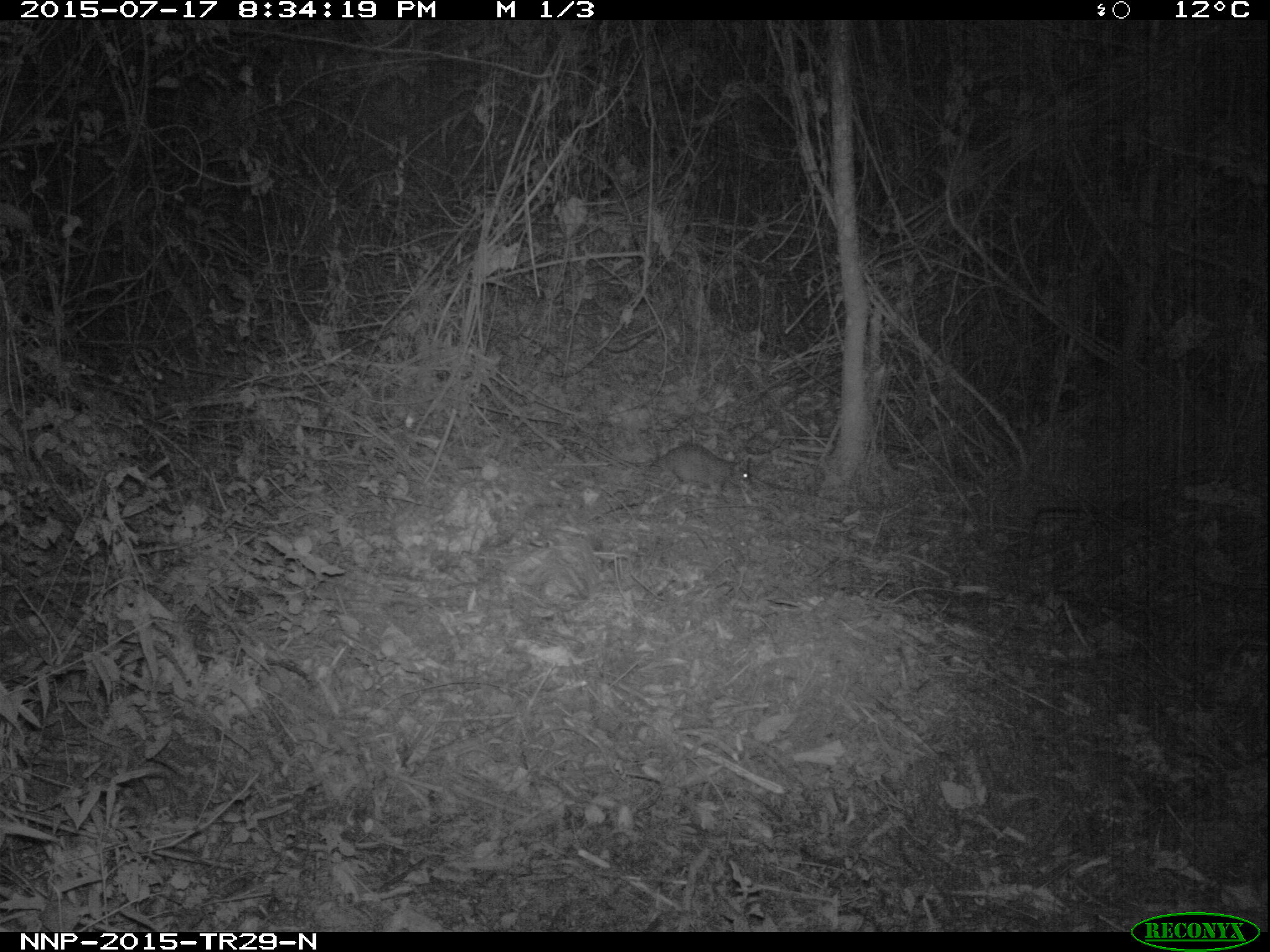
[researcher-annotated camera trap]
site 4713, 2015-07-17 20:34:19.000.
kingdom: Animalia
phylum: Chordata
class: Mammalia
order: Rodentia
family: Nesomyidae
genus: Cricetomys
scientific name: Cricetomys gambianus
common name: african giant pouched rat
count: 1